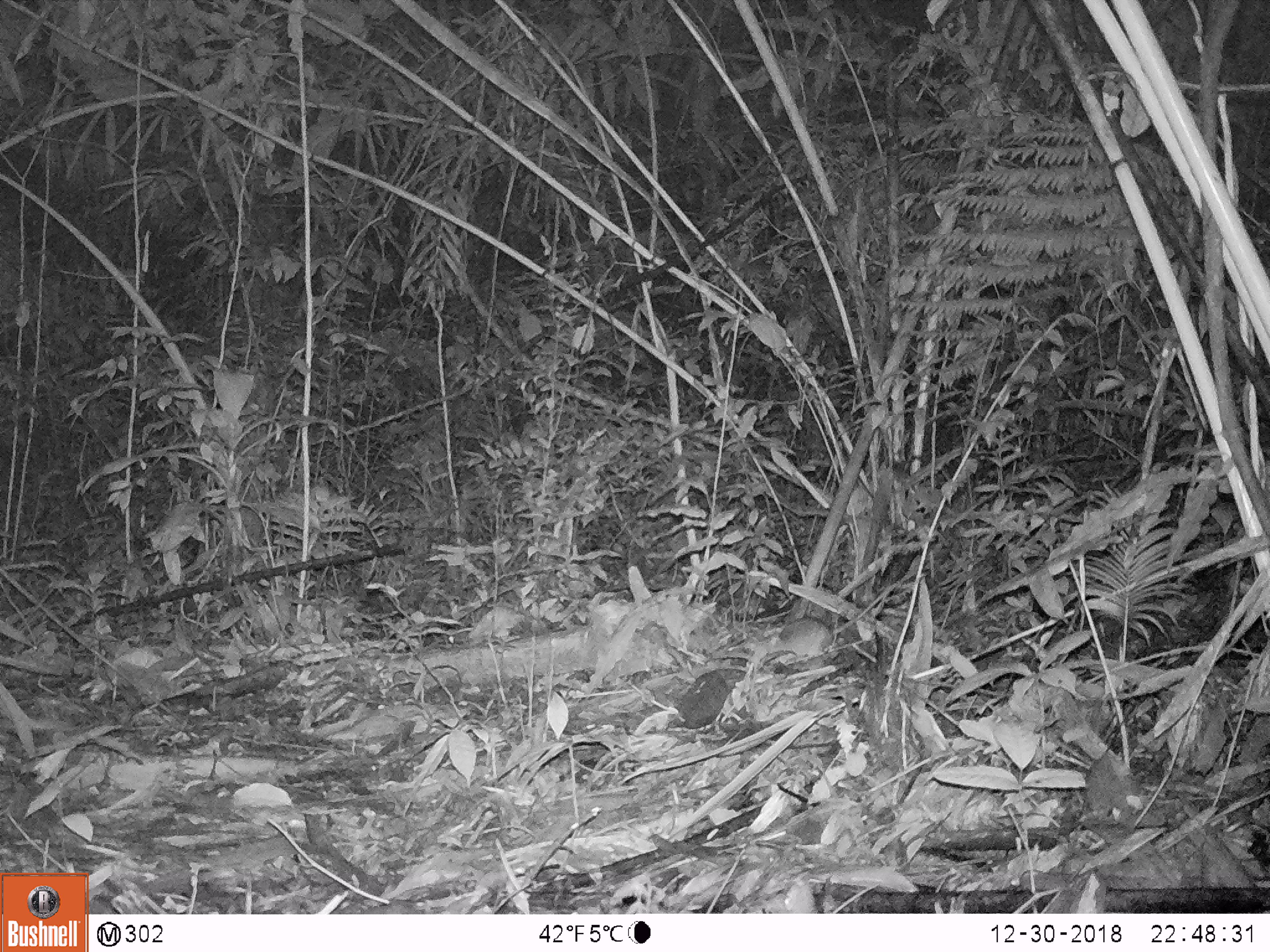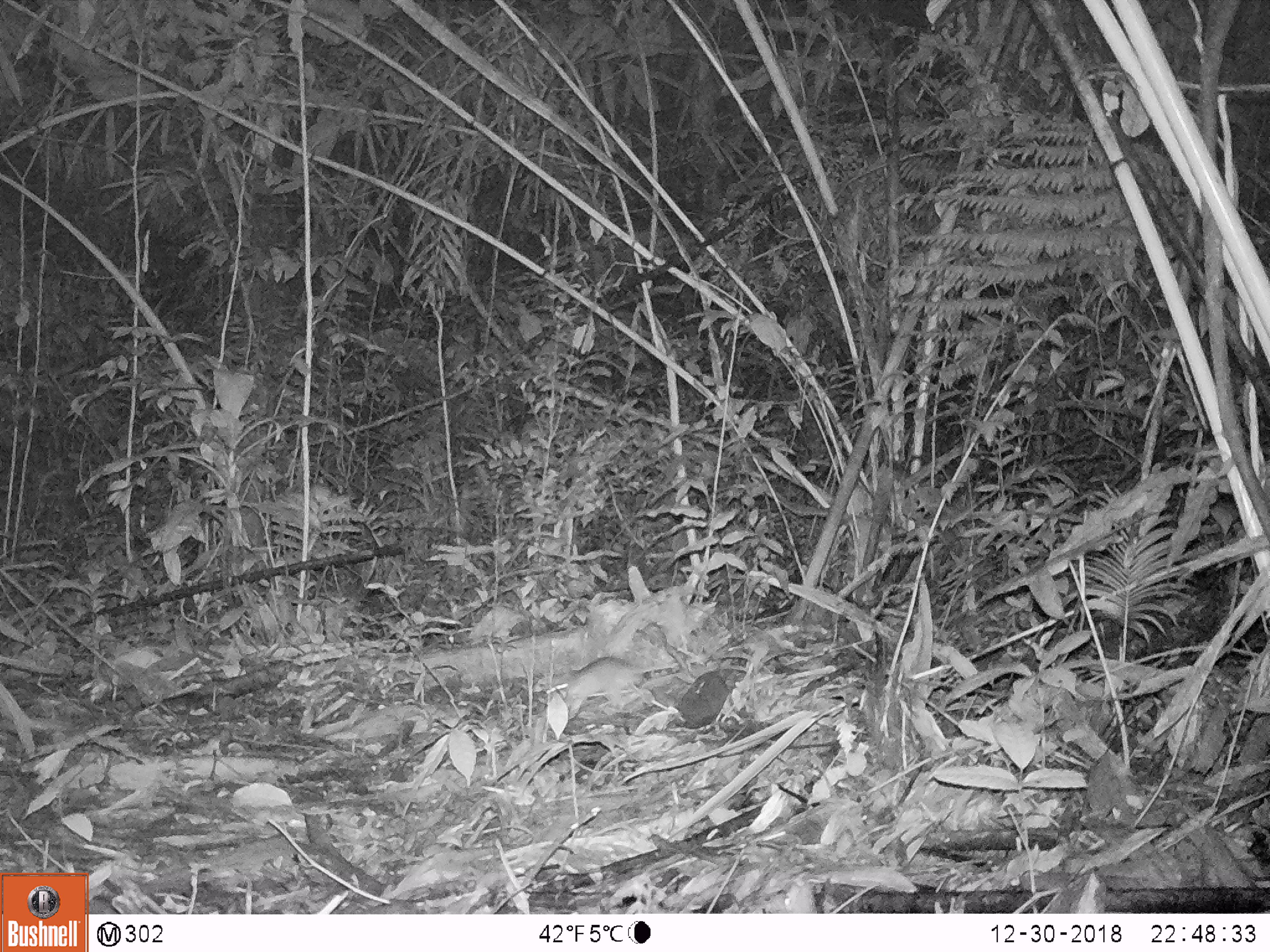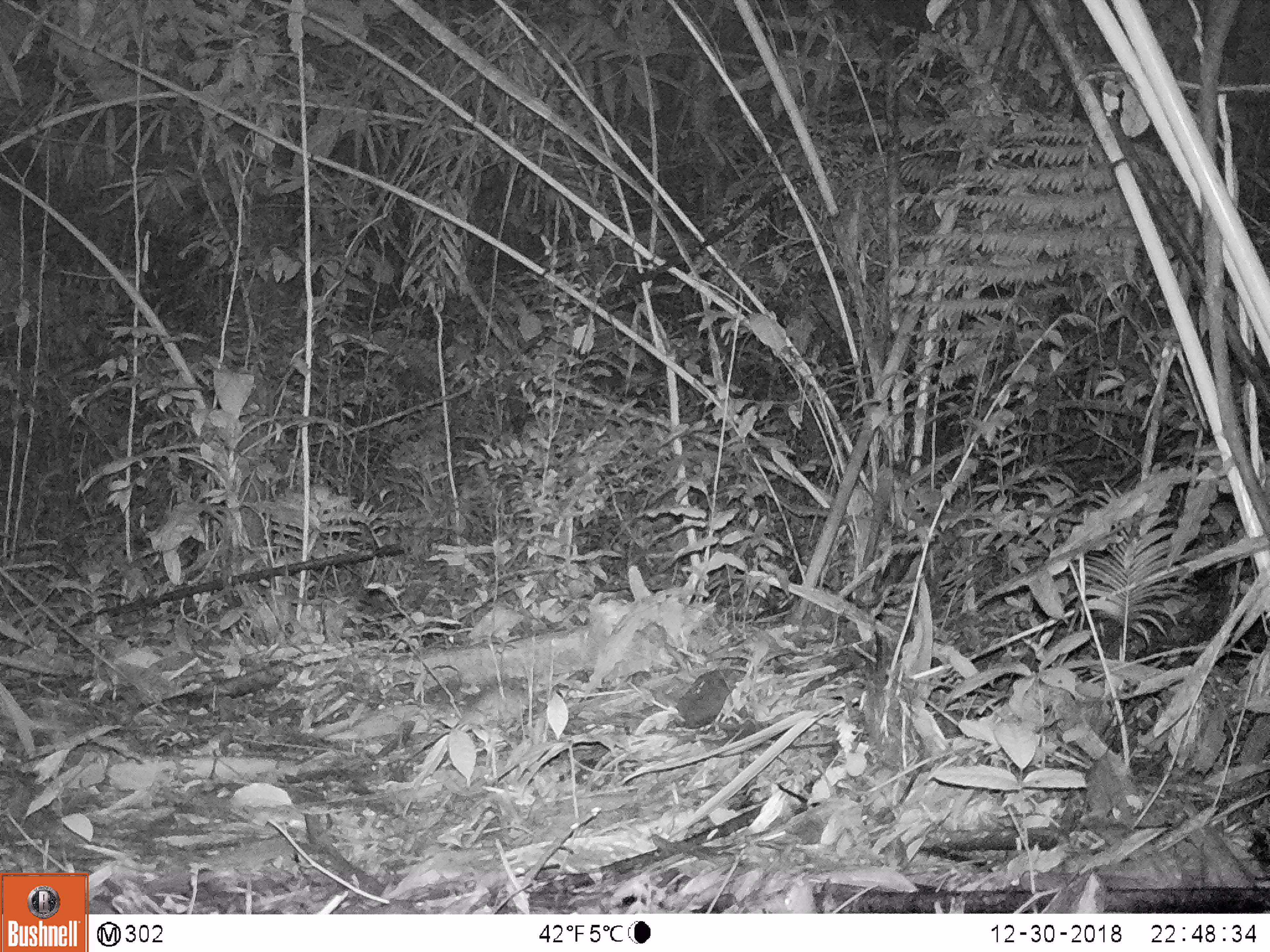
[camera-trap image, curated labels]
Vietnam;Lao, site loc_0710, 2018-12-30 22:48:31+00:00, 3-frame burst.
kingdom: Animalia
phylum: Chordata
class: Mammalia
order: Rodentia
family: Muridae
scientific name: Muridae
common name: old-world mice and rats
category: unidentified murid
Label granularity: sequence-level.